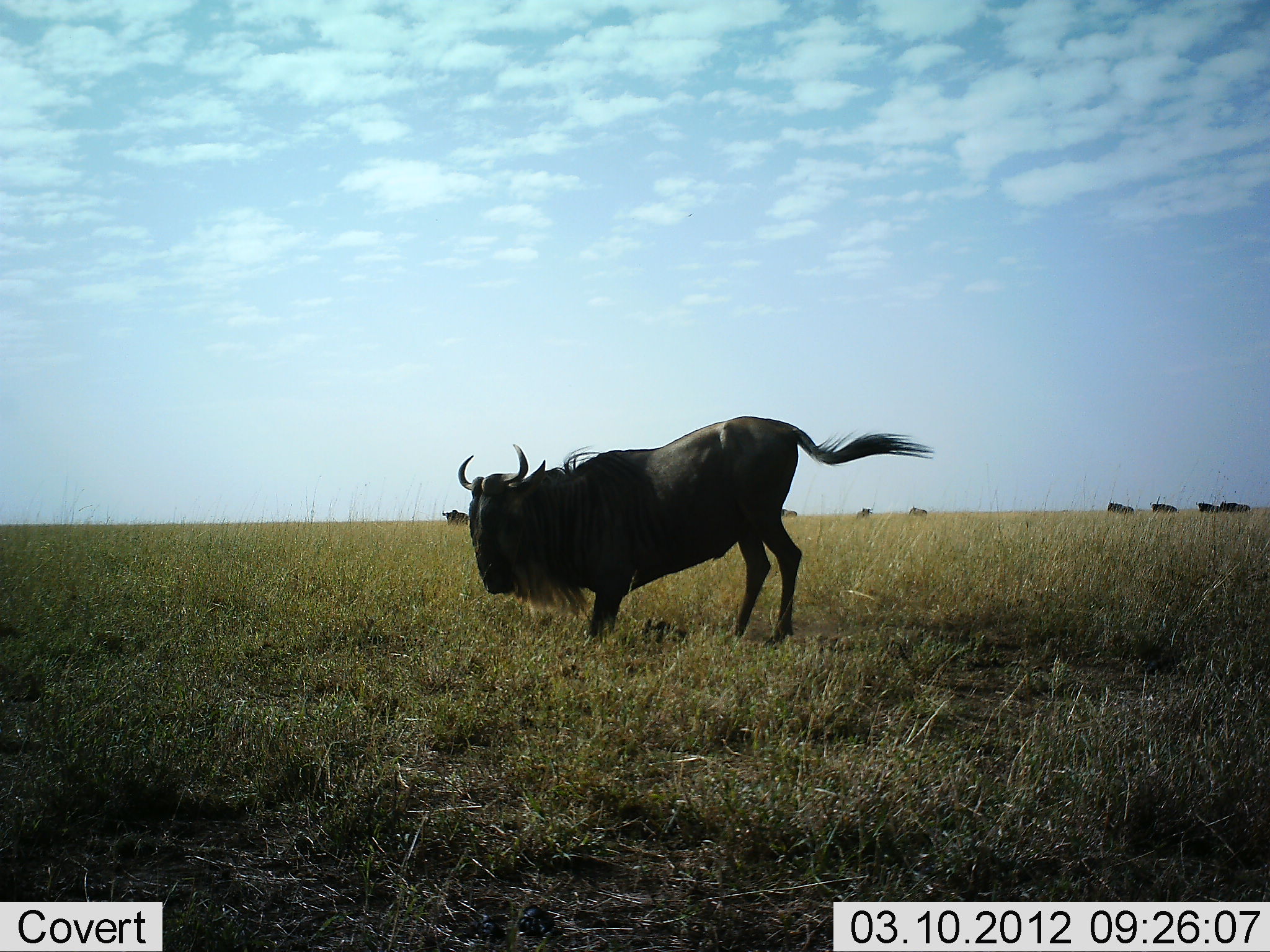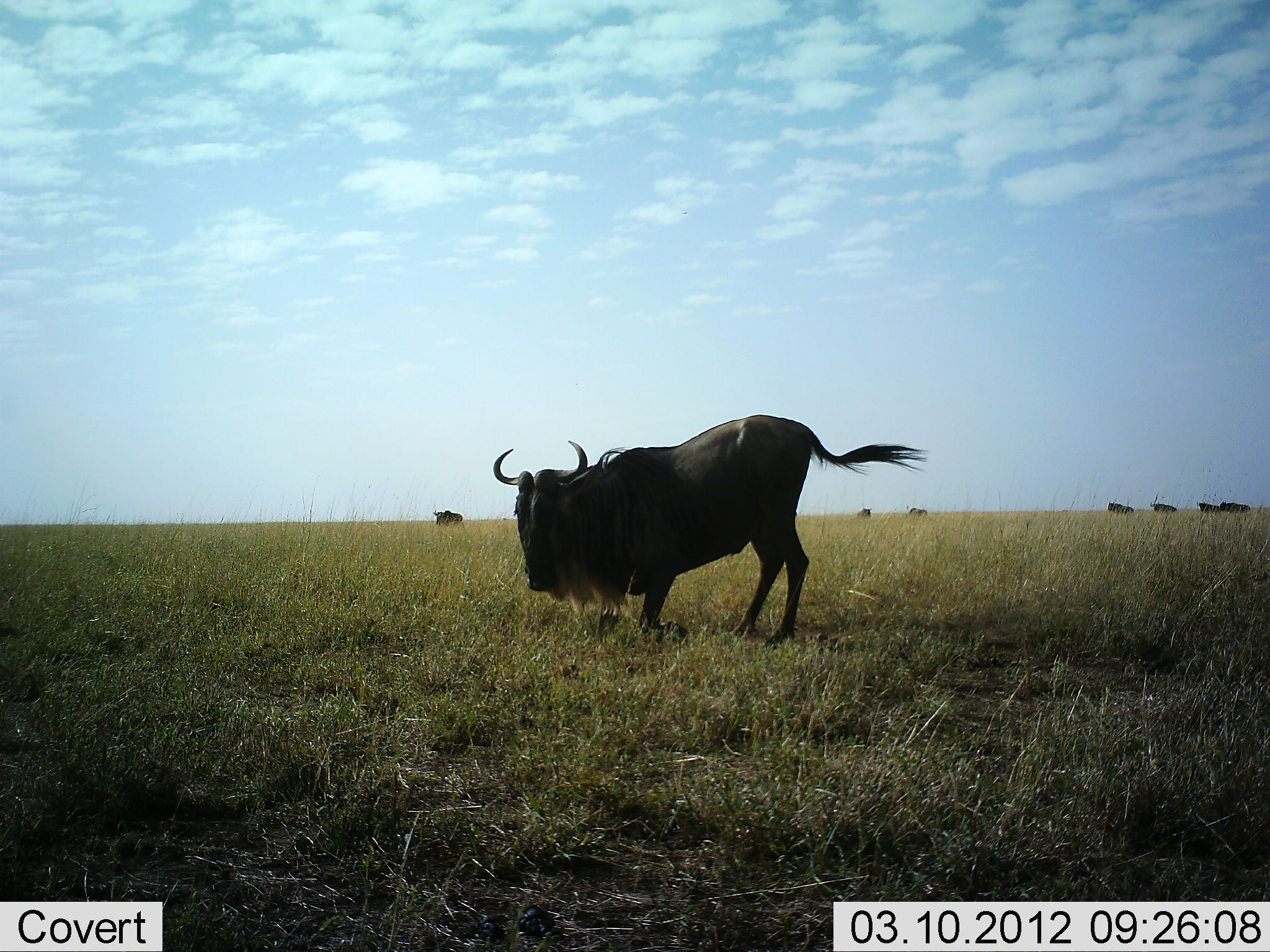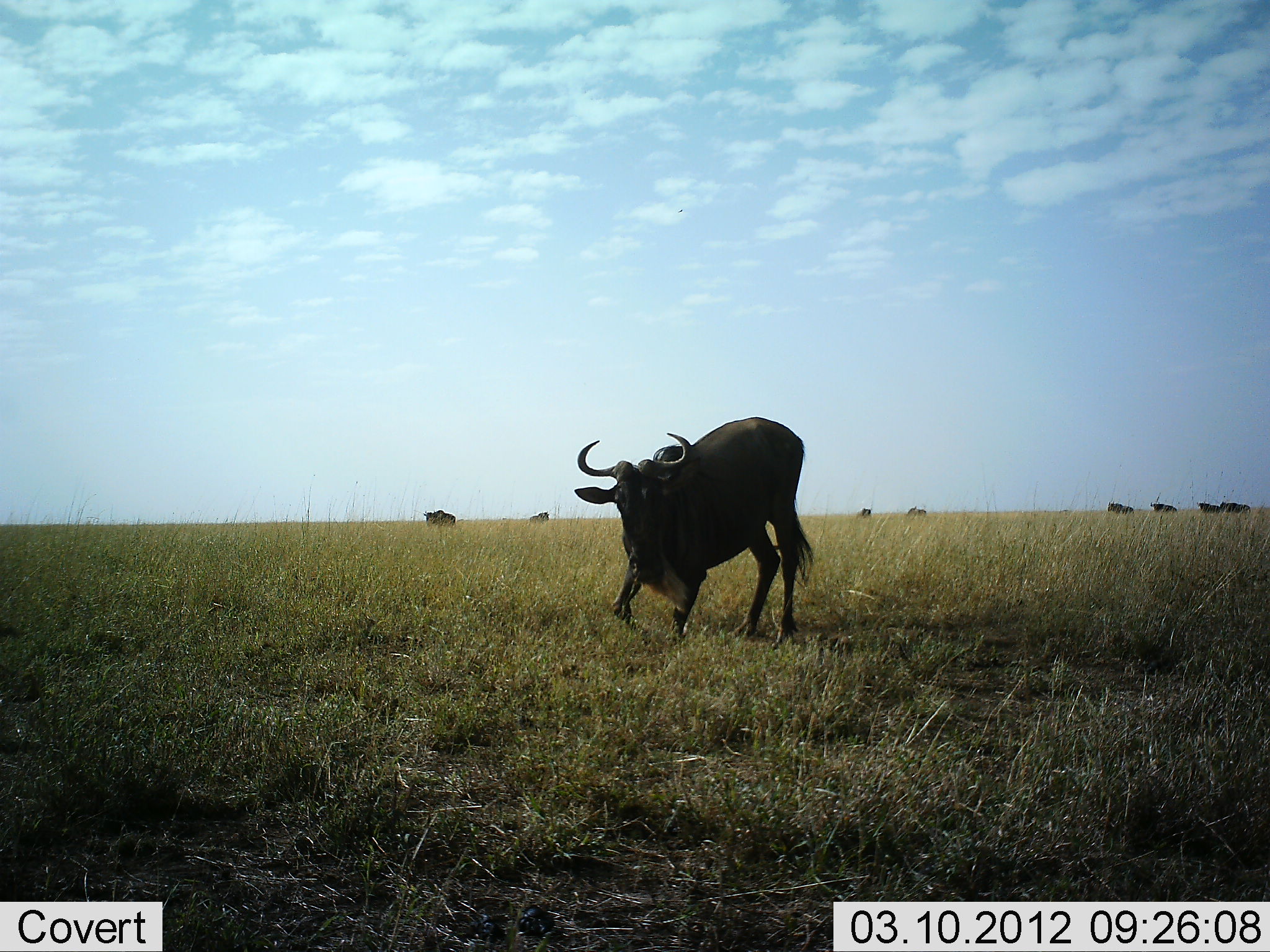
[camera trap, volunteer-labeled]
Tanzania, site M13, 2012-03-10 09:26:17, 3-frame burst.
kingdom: Animalia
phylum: Chordata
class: Mammalia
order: Artiodactyla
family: Bovidae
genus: Connochaetes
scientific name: Connochaetes taurinus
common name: blue wildebeest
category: wildebeest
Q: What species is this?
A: Wildebeest (blue wildebeest) (Connochaetes taurinus).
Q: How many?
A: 8.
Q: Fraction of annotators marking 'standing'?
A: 61%.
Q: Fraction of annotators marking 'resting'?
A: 13%.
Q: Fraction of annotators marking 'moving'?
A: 57%.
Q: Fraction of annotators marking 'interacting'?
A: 4%.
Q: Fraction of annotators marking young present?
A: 0%.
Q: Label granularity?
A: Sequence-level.